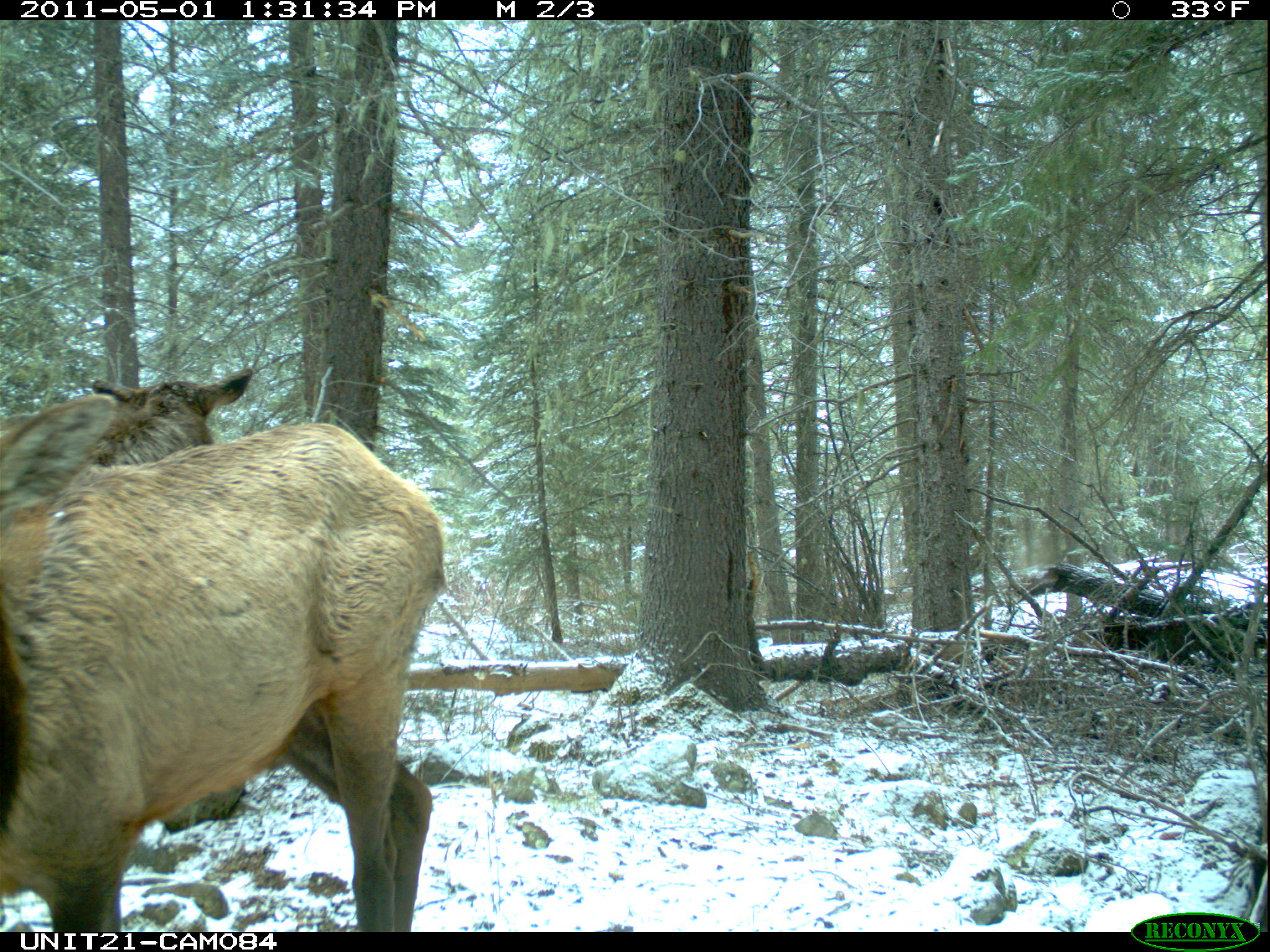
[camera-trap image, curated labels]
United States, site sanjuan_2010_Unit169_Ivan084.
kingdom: Animalia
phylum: Chordata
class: Mammalia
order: Artiodactyla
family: Cervidae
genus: Cervus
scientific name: Cervus elaphus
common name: red deer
Cervus elaphus (red deer).